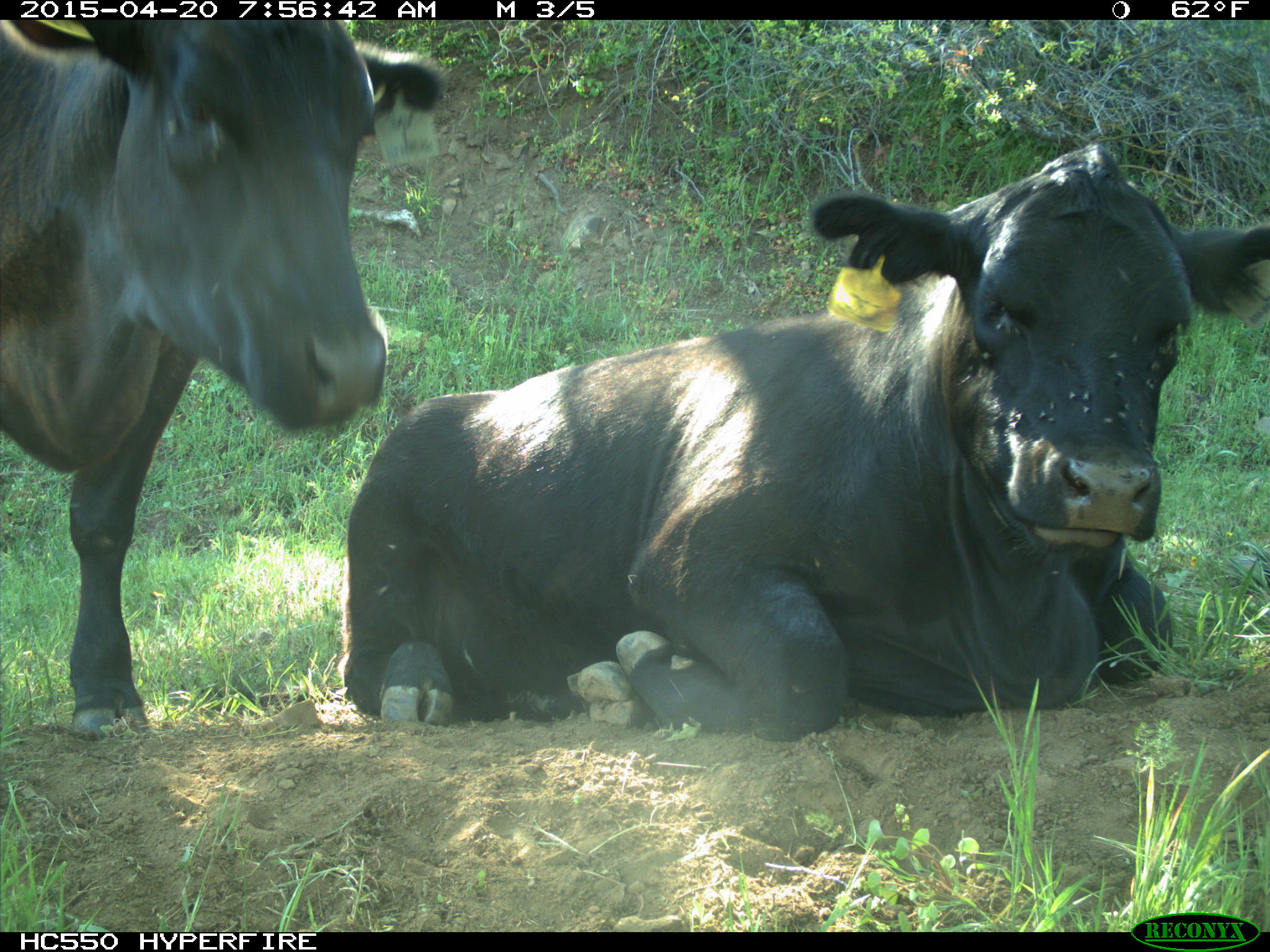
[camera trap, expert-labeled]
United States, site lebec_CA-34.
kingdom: Animalia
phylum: Chordata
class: Mammalia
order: Artiodactyla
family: Bovidae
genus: Bos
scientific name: Bos taurus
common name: domestic cow